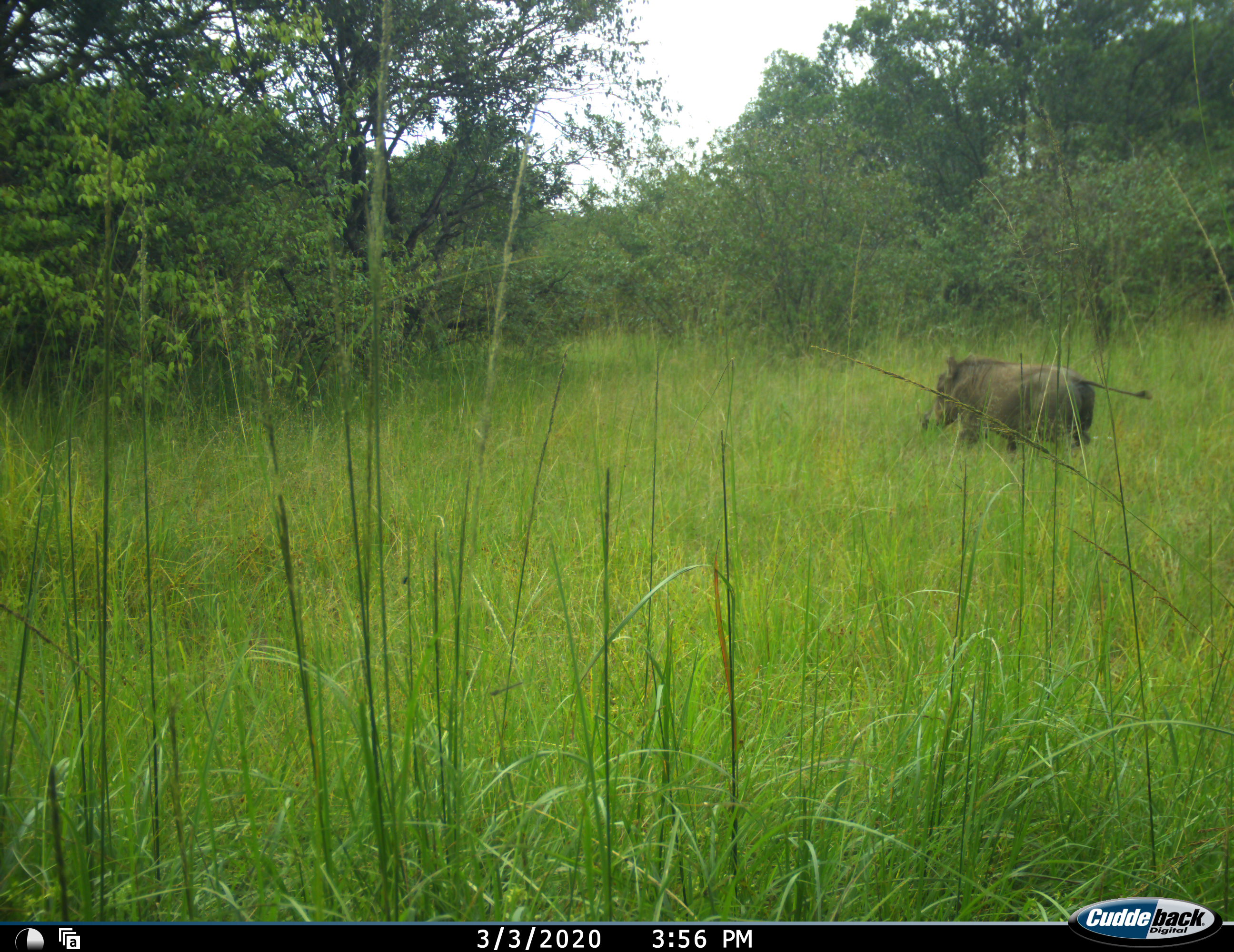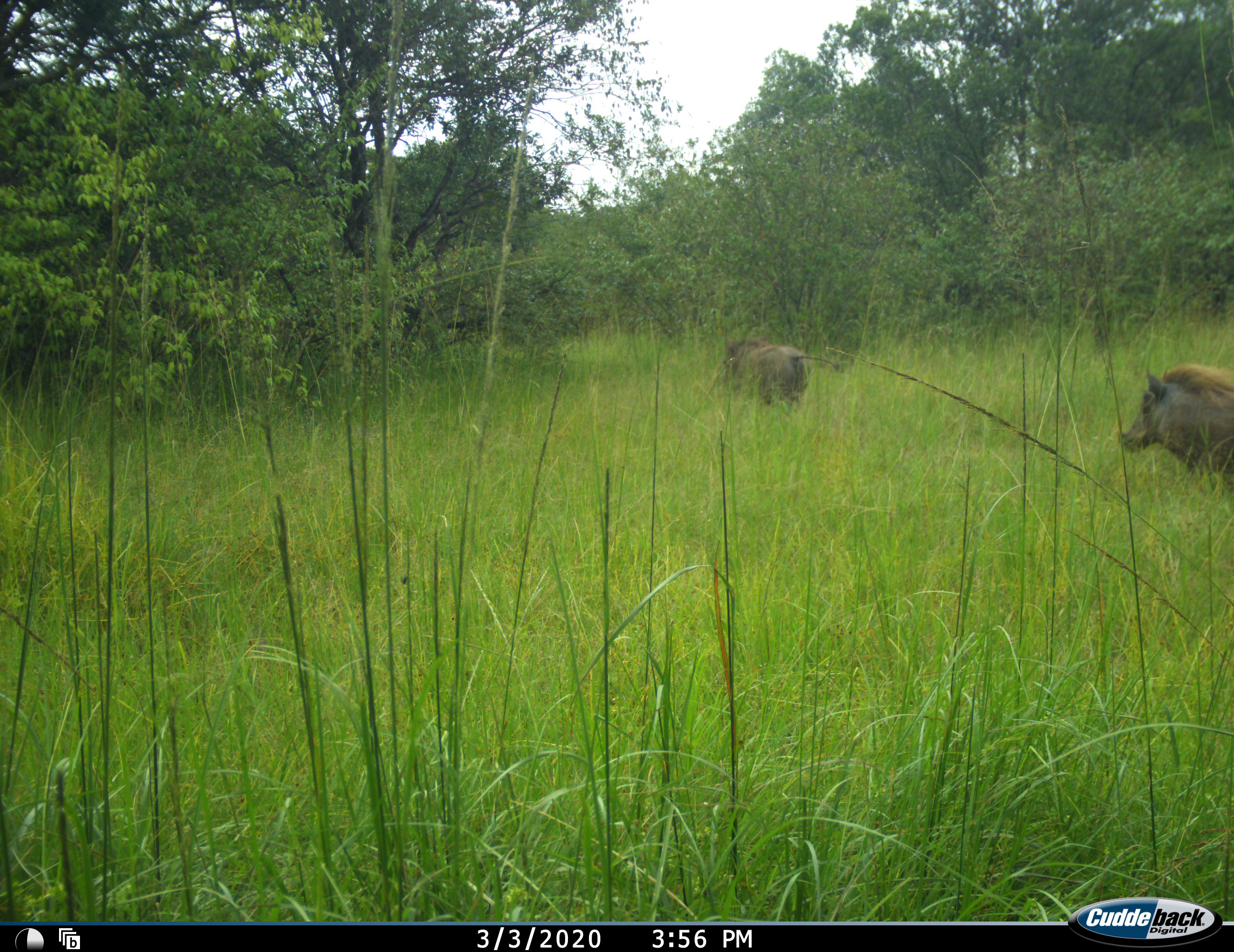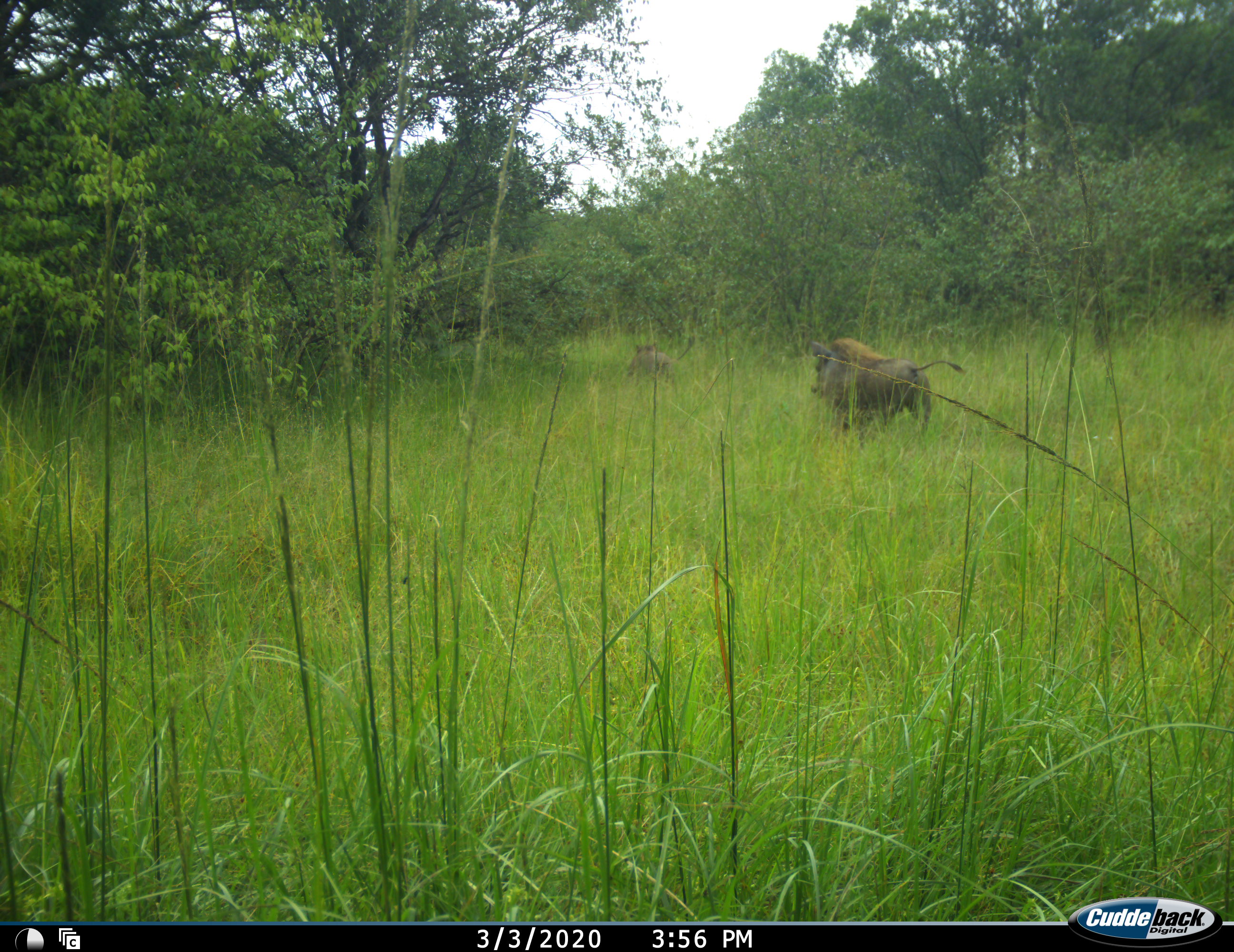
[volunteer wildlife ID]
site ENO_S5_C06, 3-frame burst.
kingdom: Animalia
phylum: Chordata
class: Mammalia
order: Artiodactyla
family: Suidae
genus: Phacochoerus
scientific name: Phacochoerus africanus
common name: warthog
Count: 2.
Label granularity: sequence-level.